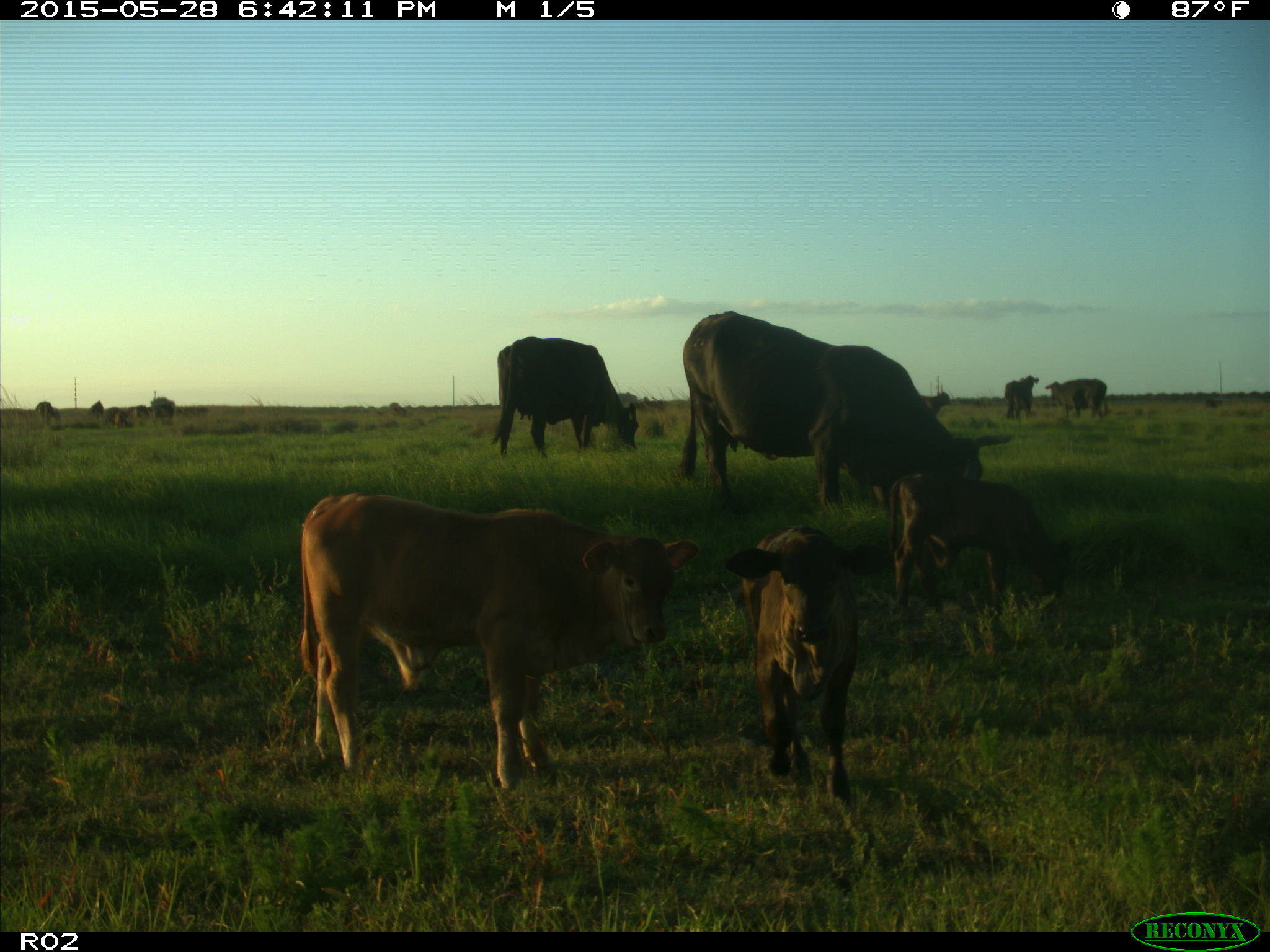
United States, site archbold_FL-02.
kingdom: Animalia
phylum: Chordata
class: Mammalia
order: Artiodactyla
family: Bovidae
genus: Bos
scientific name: Bos taurus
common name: domestic cow